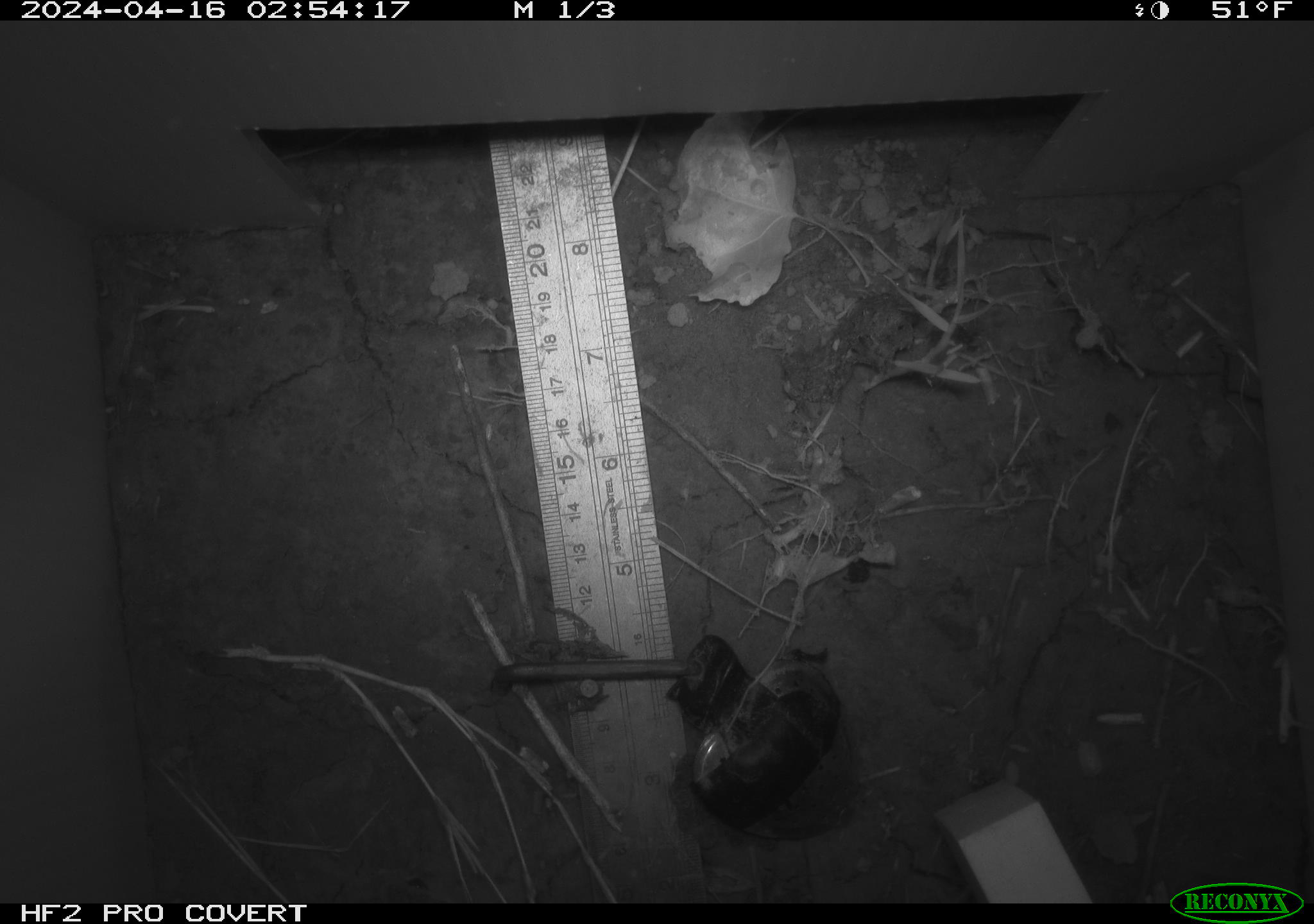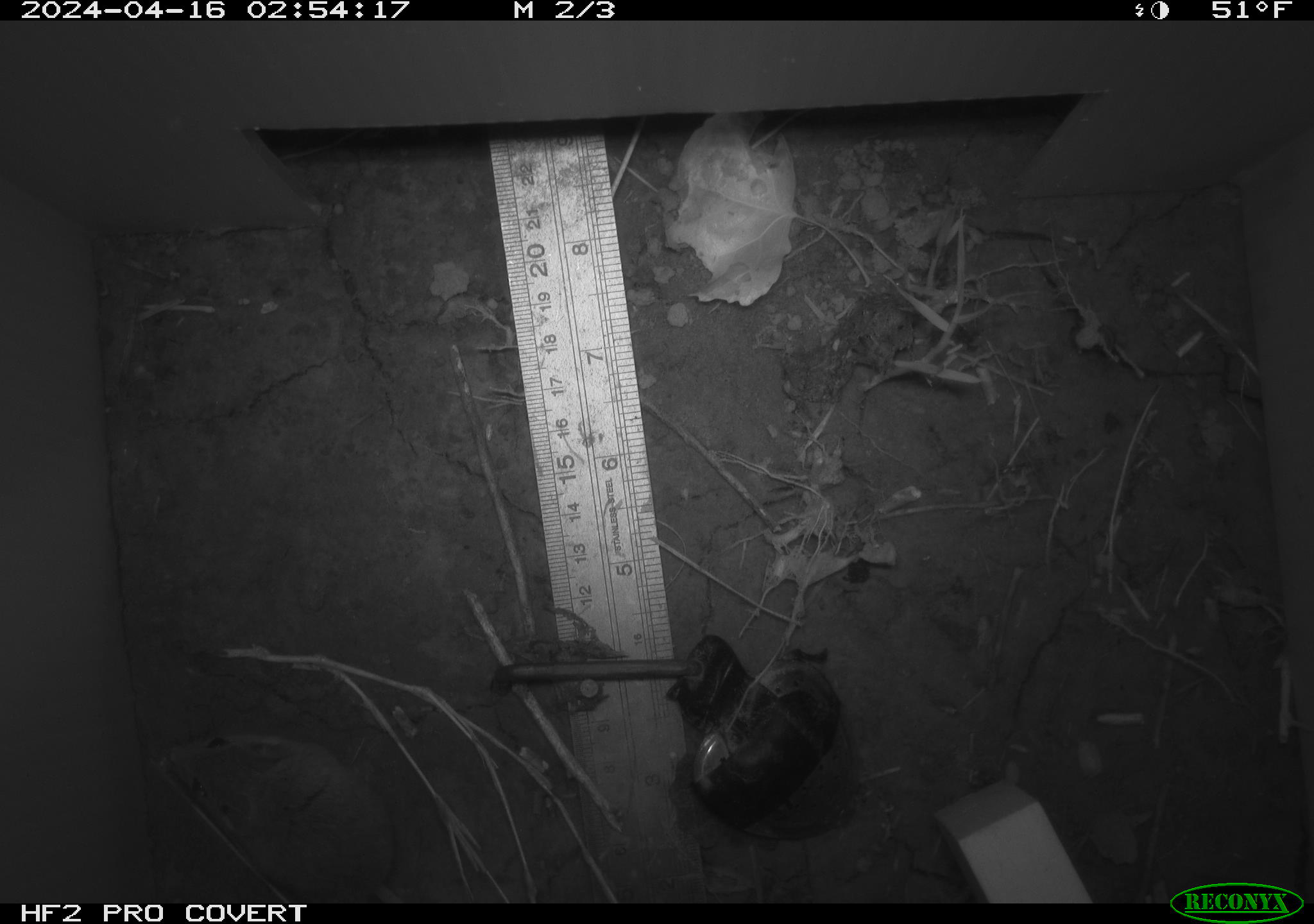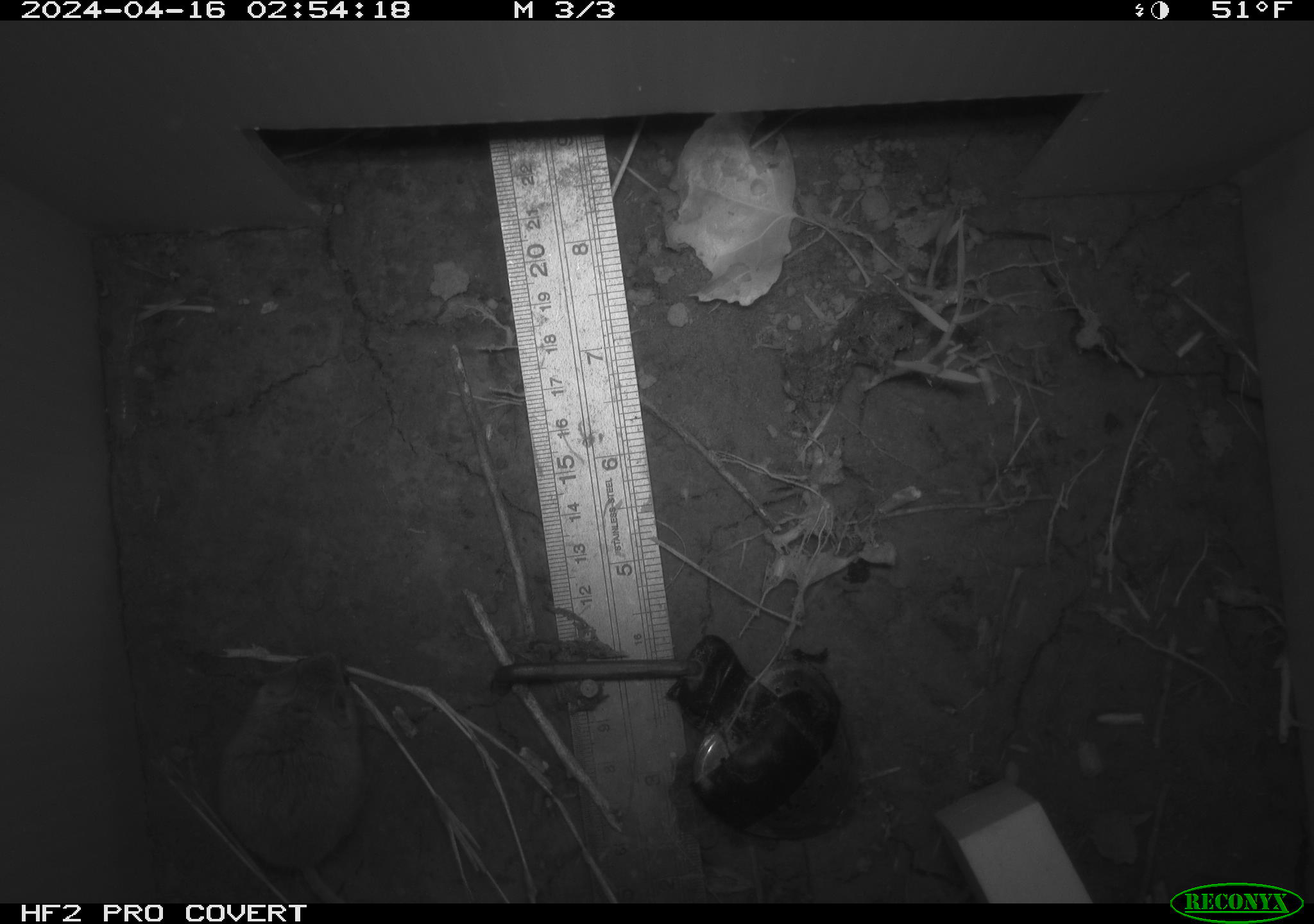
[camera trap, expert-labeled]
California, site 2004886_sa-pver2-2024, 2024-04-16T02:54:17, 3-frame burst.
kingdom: Animalia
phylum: Chordata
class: Mammalia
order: Rodentia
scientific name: Rodentia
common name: mouse species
Mouse species (Rodentia).